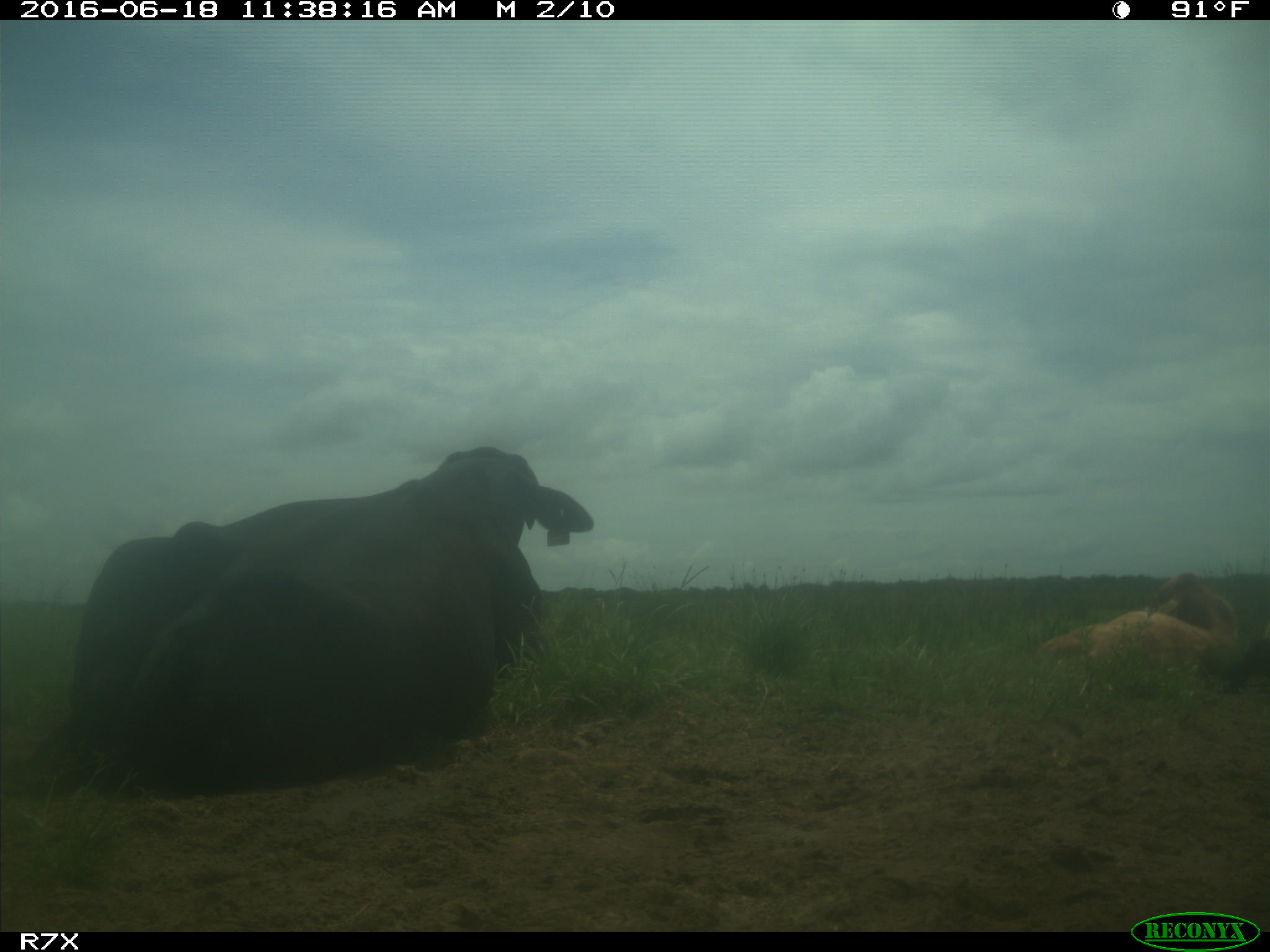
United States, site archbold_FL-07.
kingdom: Animalia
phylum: Chordata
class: Mammalia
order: Artiodactyla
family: Bovidae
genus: Bos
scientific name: Bos taurus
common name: domestic cow